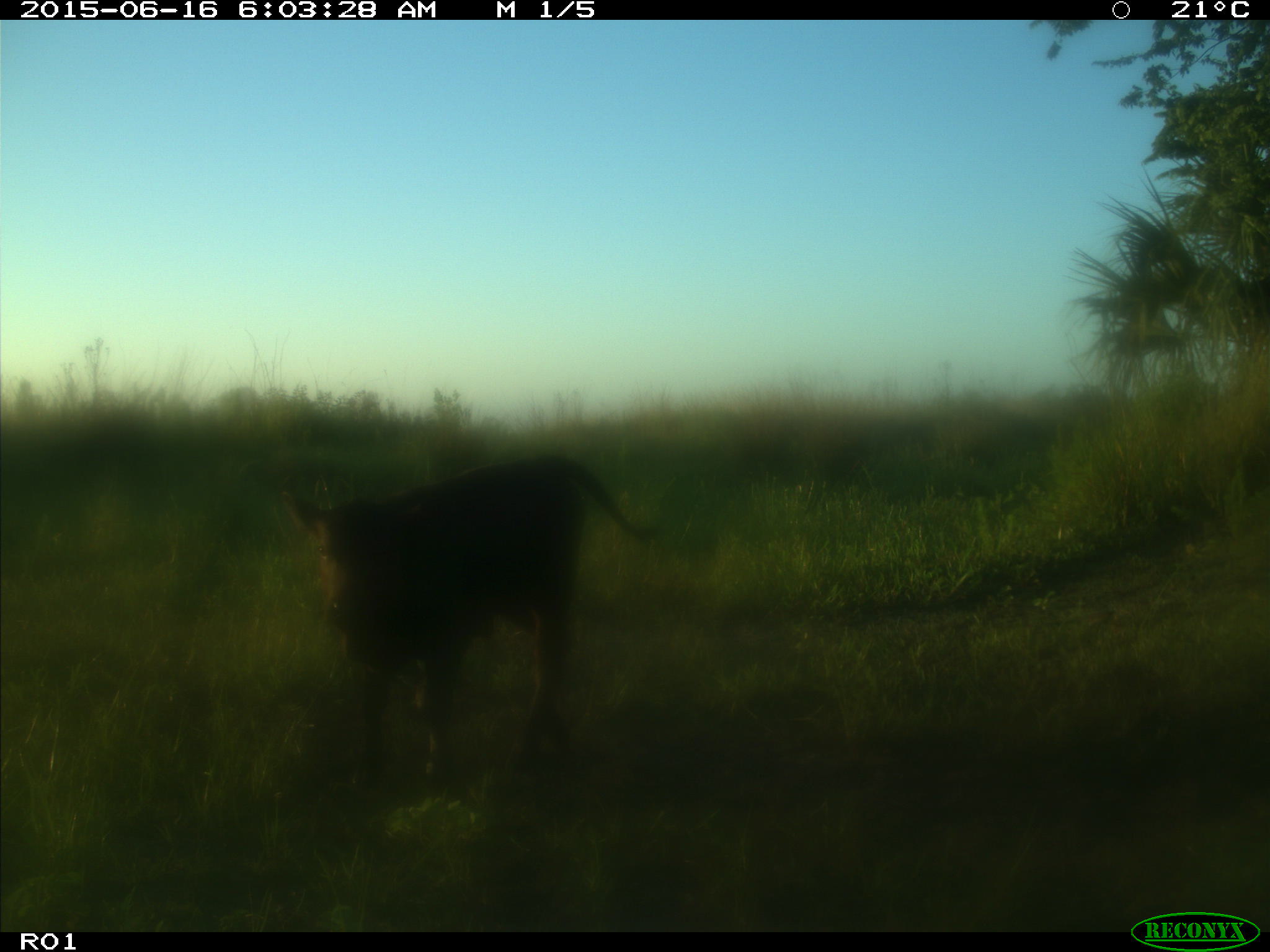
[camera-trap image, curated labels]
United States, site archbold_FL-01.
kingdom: Animalia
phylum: Chordata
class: Mammalia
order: Artiodactyla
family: Bovidae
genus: Bos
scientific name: Bos taurus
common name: domestic cow